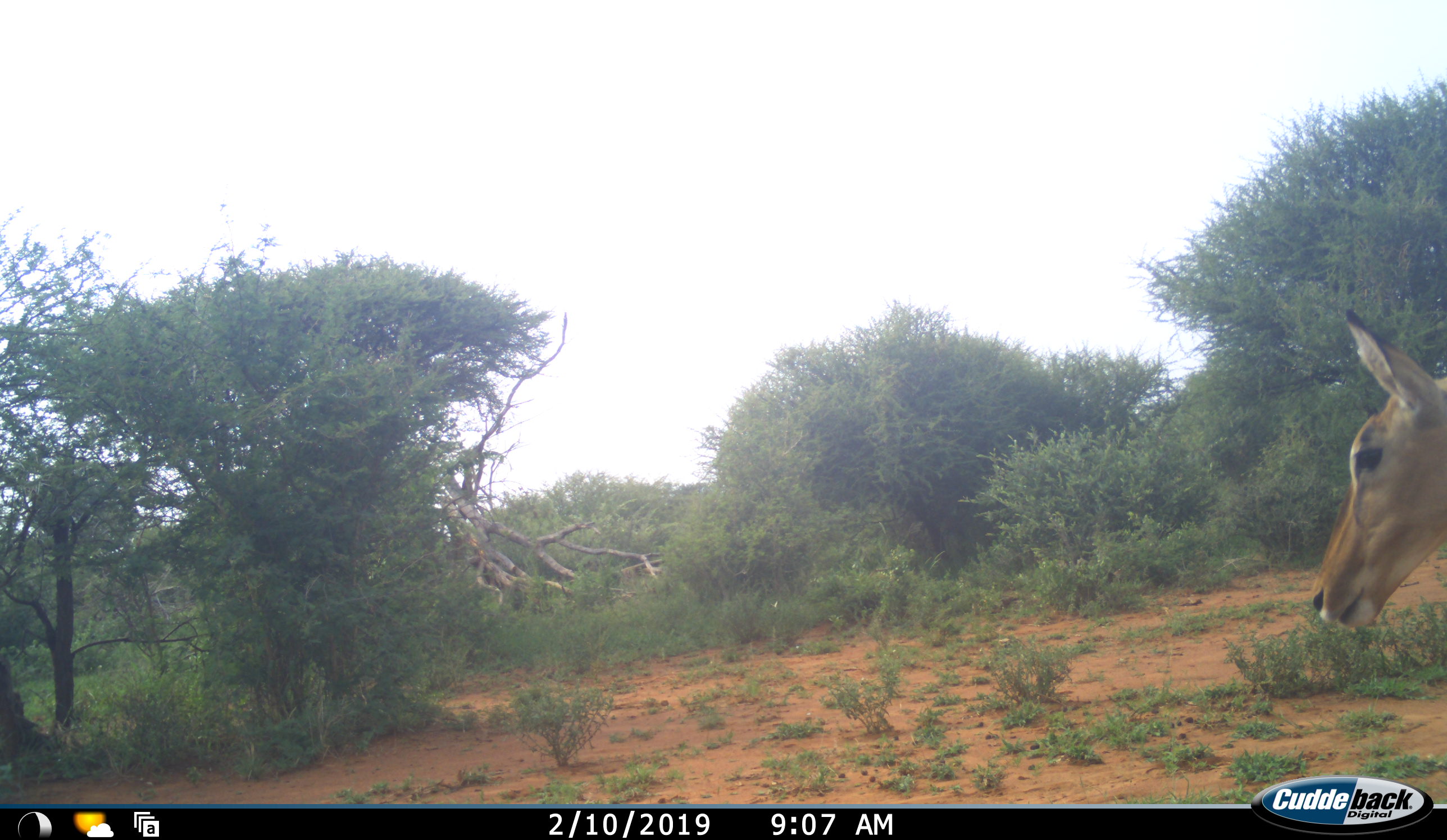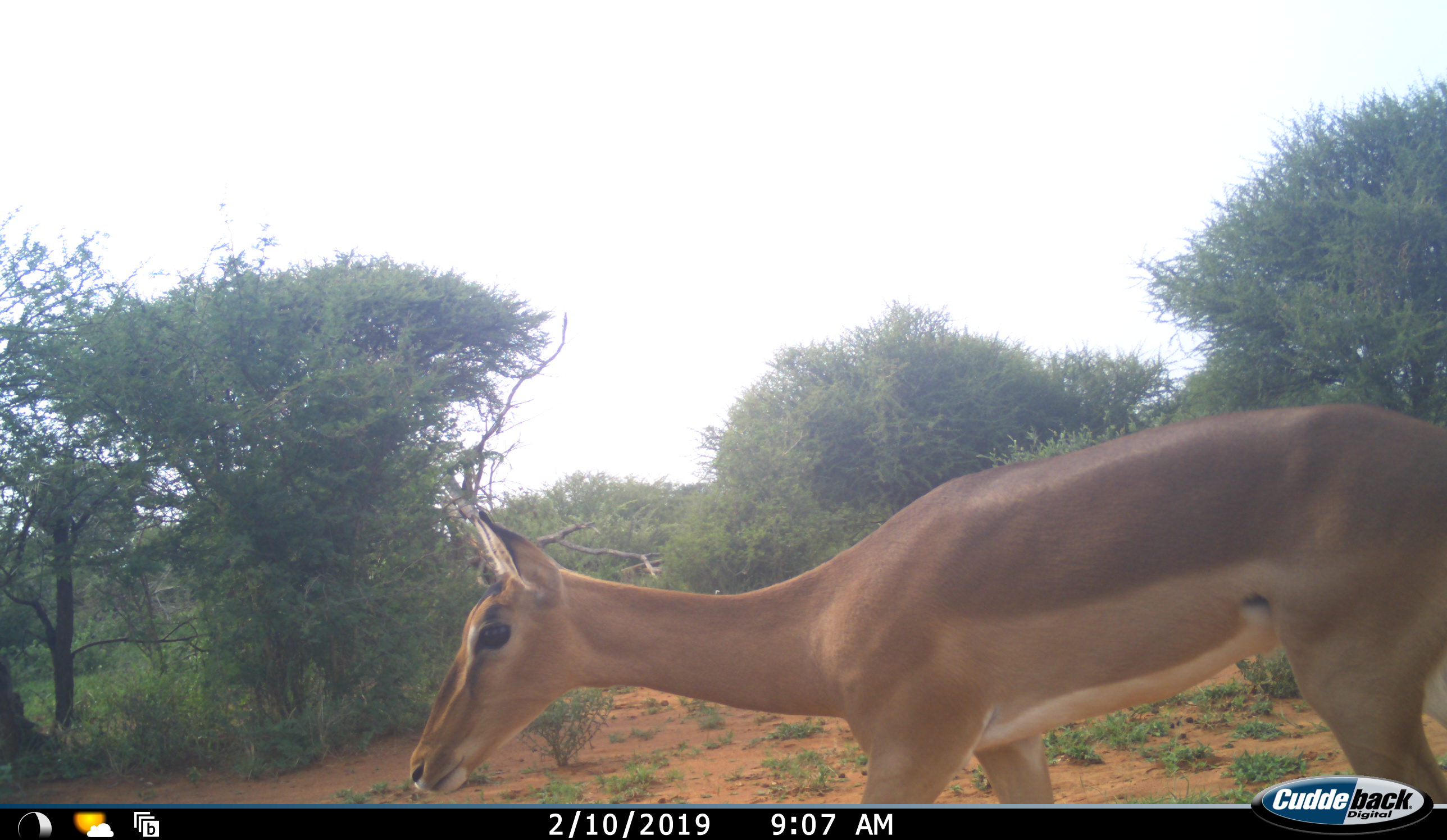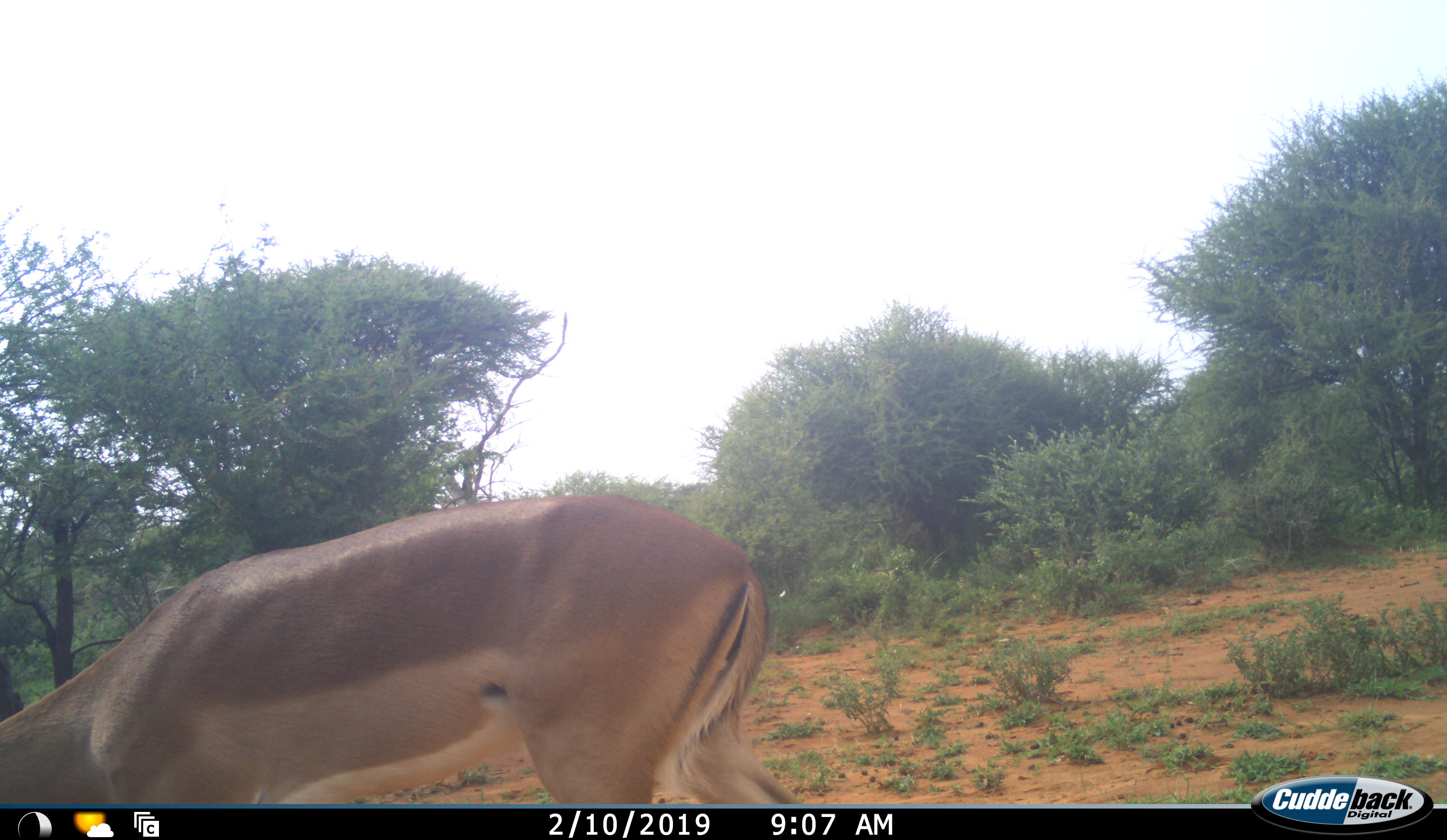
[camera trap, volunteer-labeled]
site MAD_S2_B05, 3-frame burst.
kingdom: Animalia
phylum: Chordata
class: Mammalia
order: Artiodactyla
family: Bovidae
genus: Aepyceros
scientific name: Aepyceros melampus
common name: impala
Impala (Aepyceros melampus), count 1. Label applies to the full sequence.